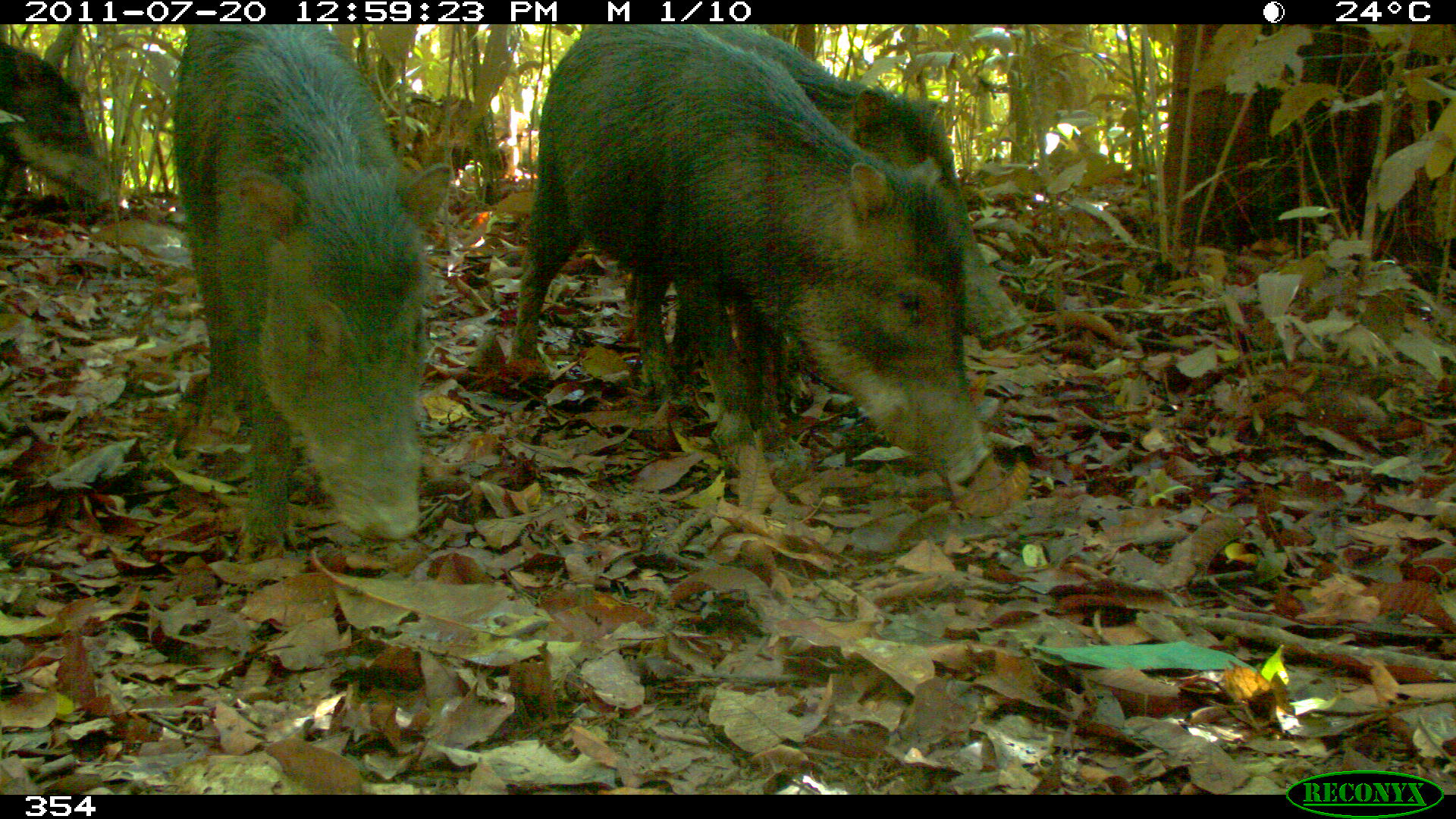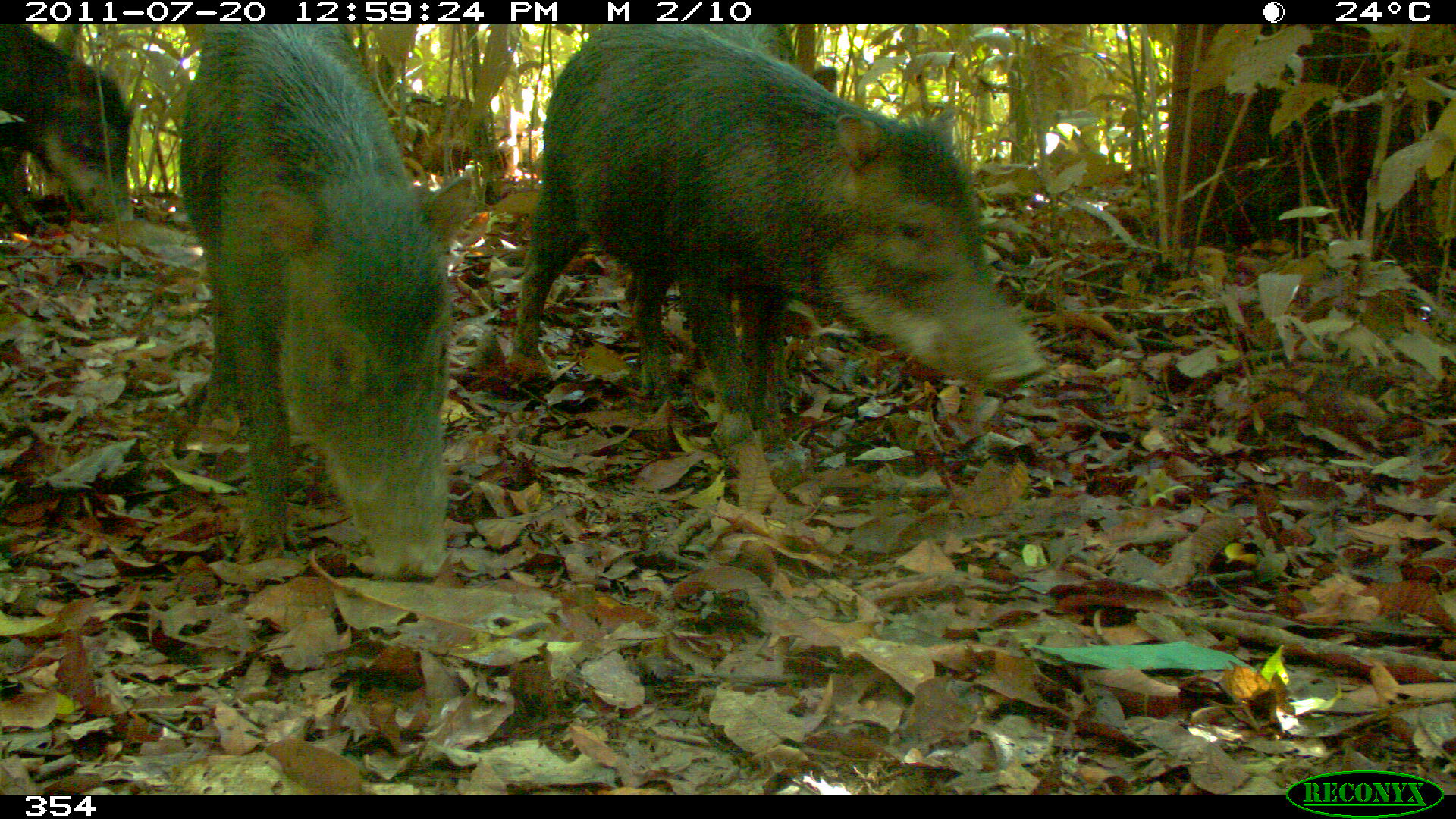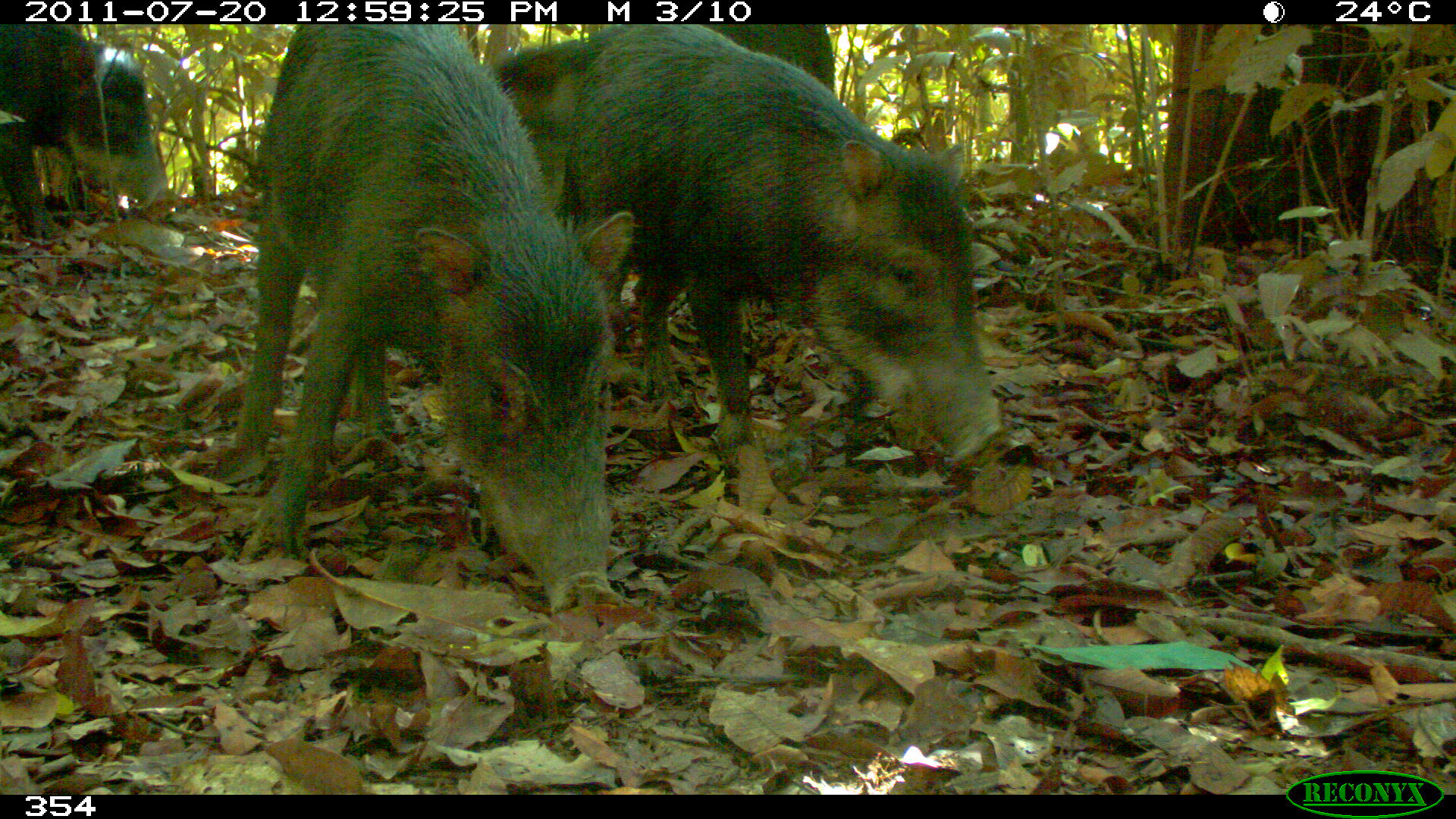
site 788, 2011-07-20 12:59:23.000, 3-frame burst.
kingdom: Animalia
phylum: Chordata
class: Mammalia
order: Artiodactyla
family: Tayassuidae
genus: Tayassu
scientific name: Tayassu pecari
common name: white-lipped peccary